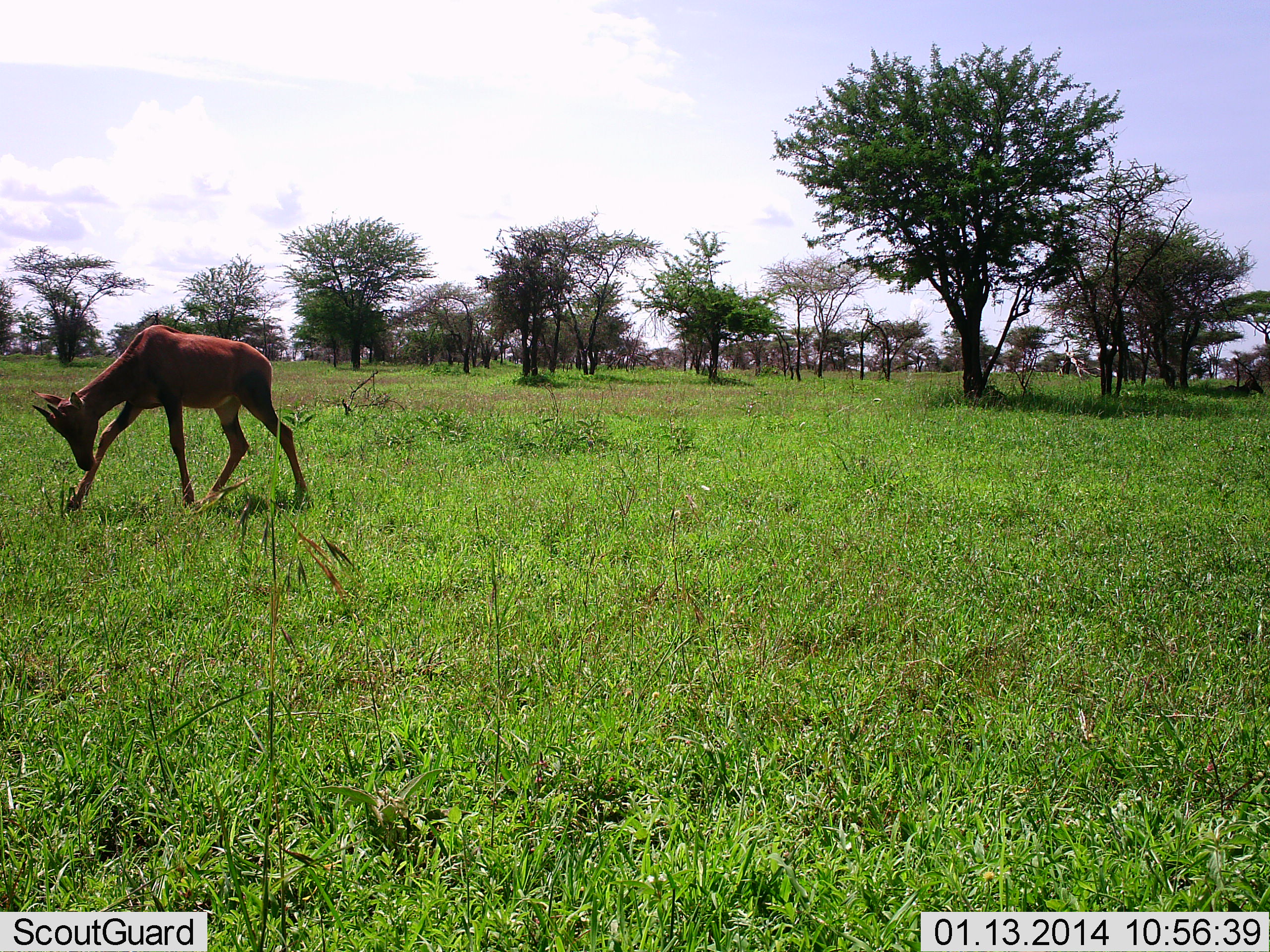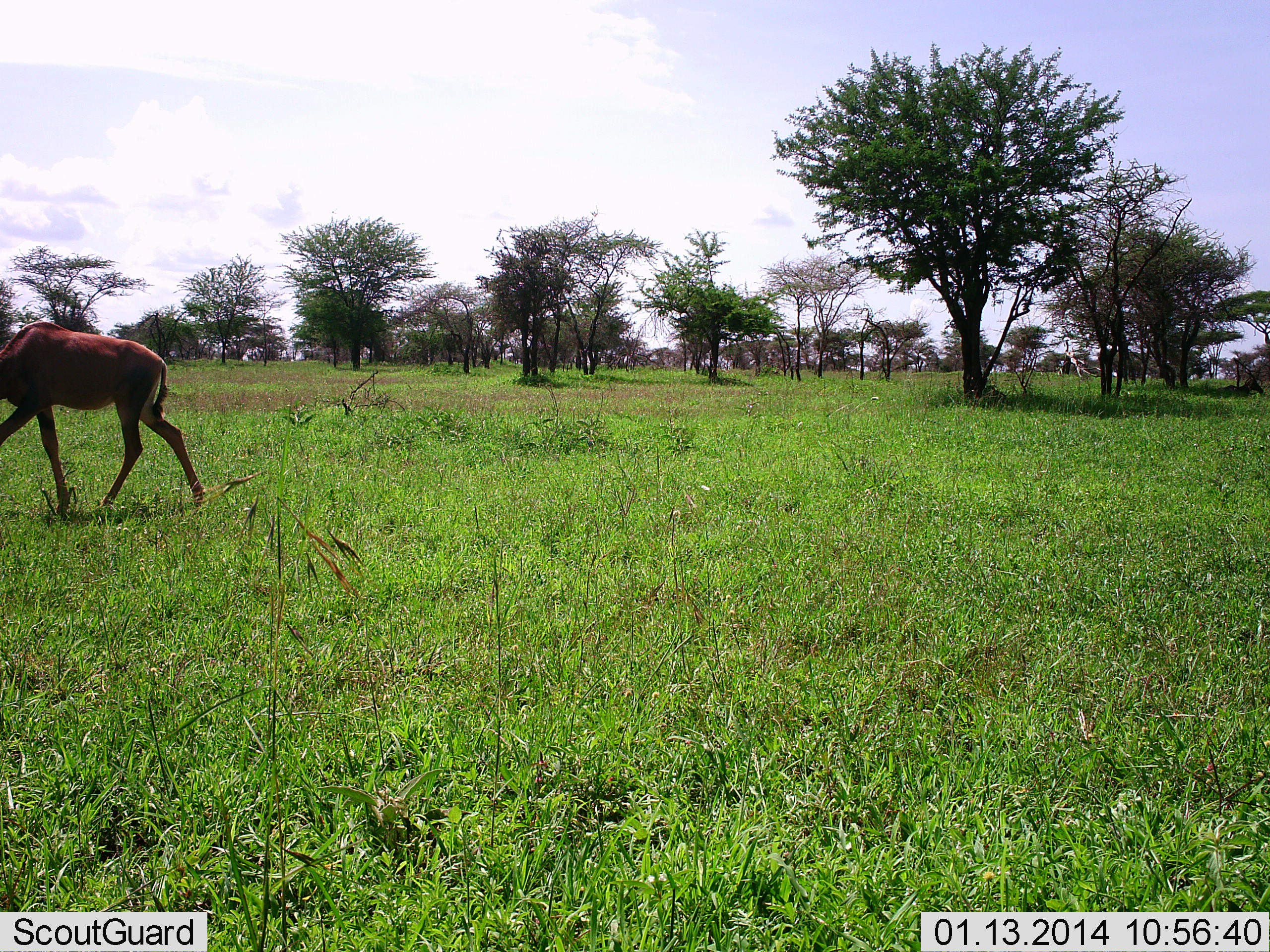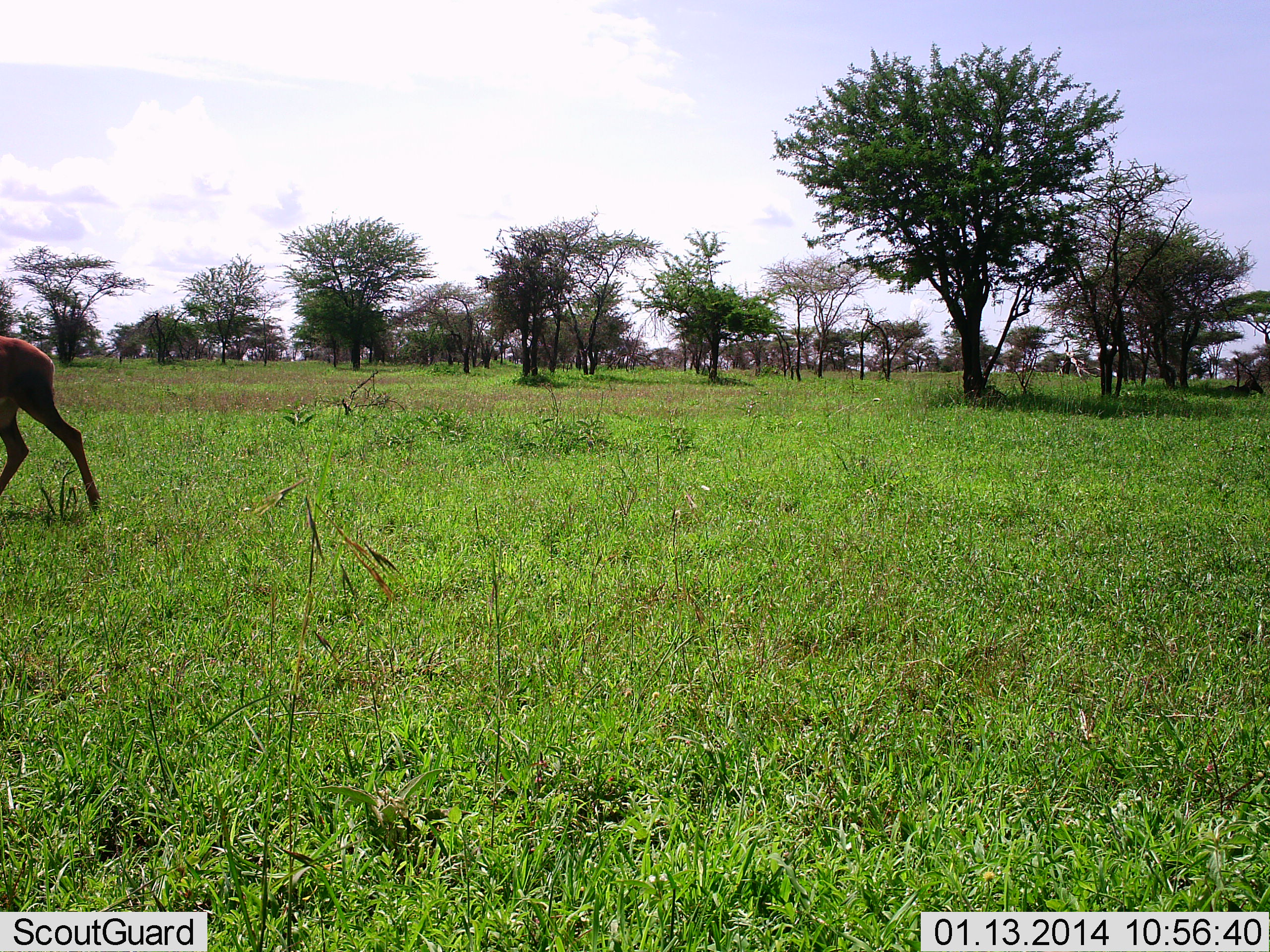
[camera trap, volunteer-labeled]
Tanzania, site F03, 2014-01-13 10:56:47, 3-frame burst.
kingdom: Animalia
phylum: Chordata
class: Mammalia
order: Artiodactyla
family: Bovidae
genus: Damaliscus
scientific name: Damaliscus lunatus jimela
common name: topi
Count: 1.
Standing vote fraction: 0%.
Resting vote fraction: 0%.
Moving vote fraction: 100%.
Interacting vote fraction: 0%.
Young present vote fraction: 30%.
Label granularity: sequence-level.